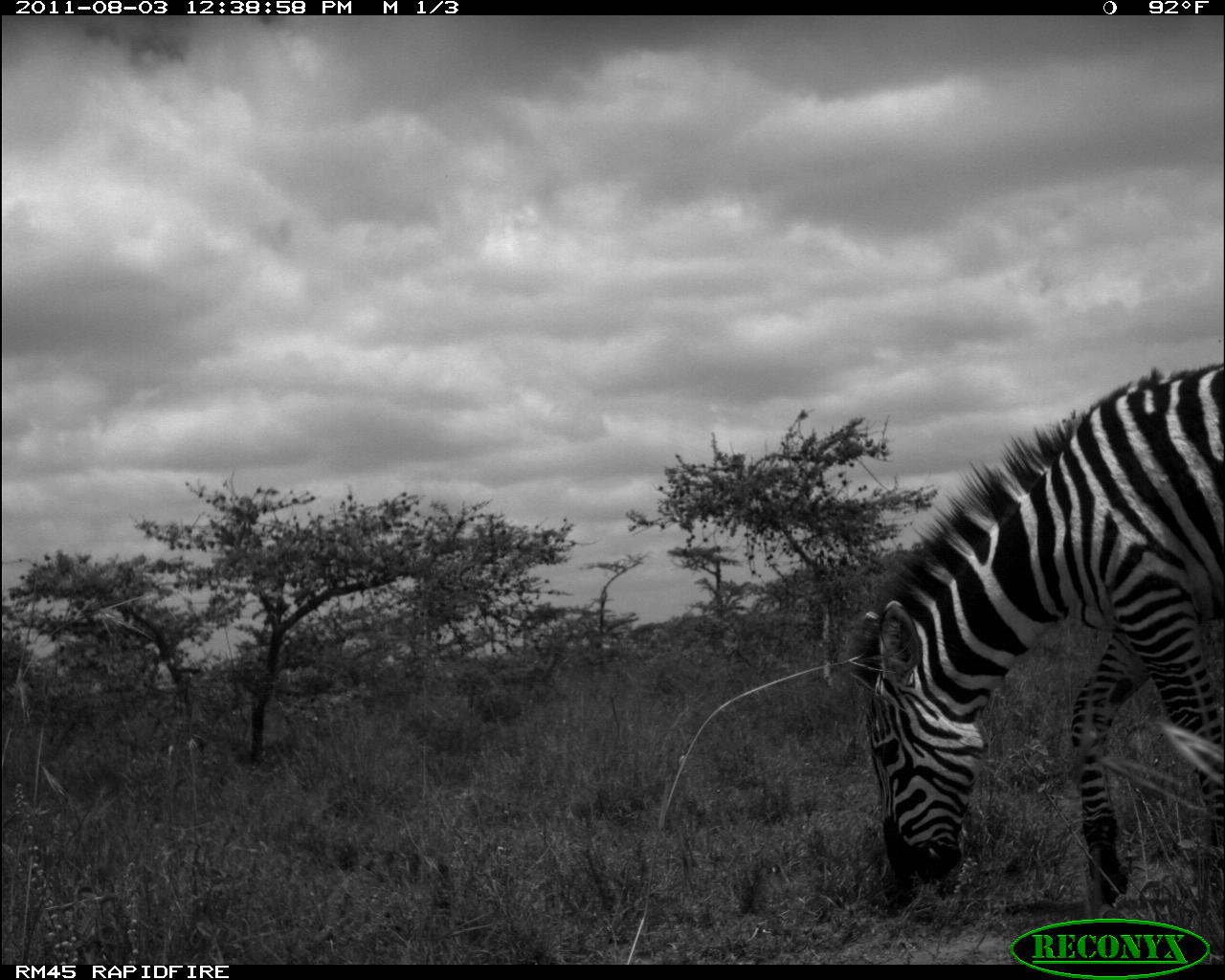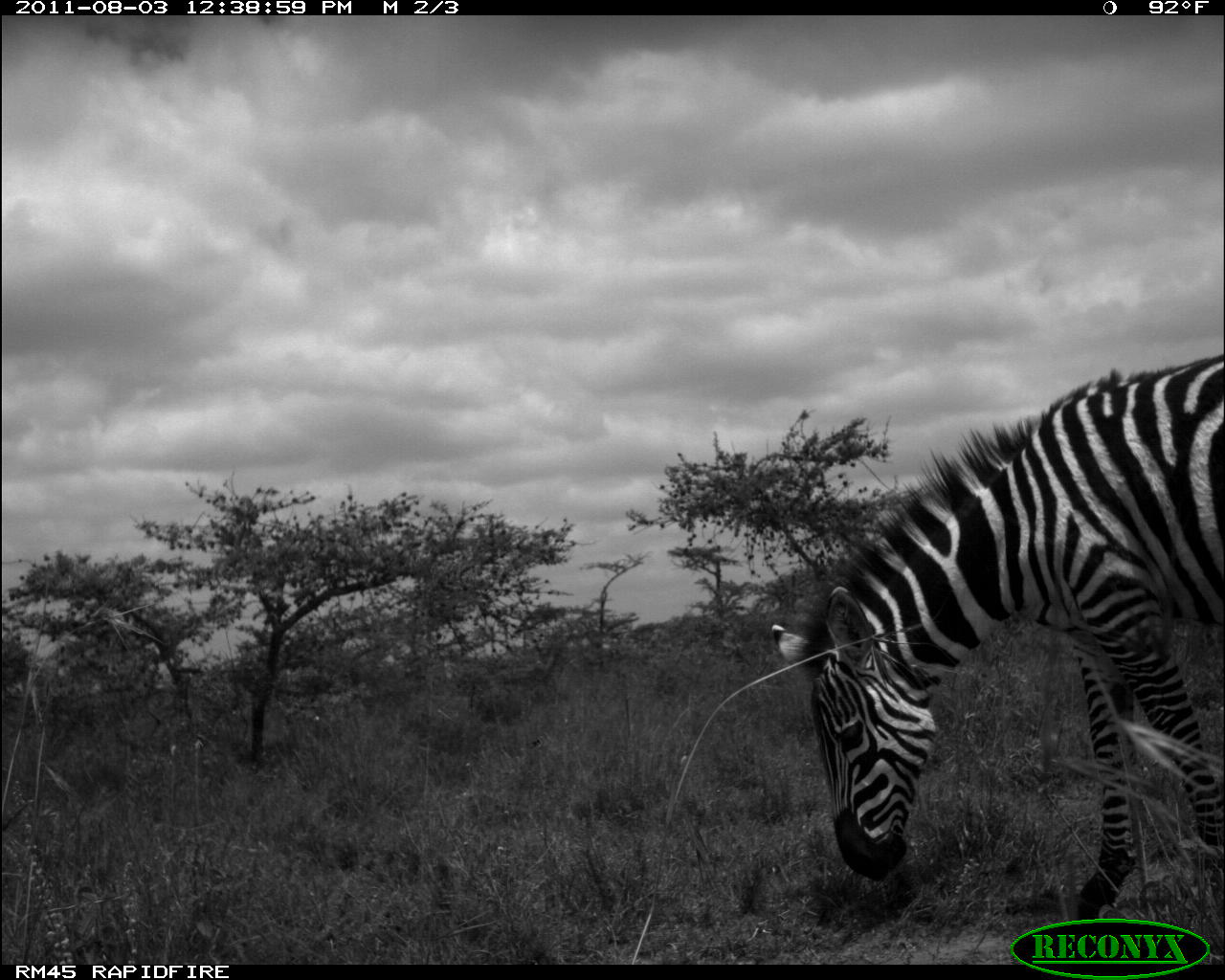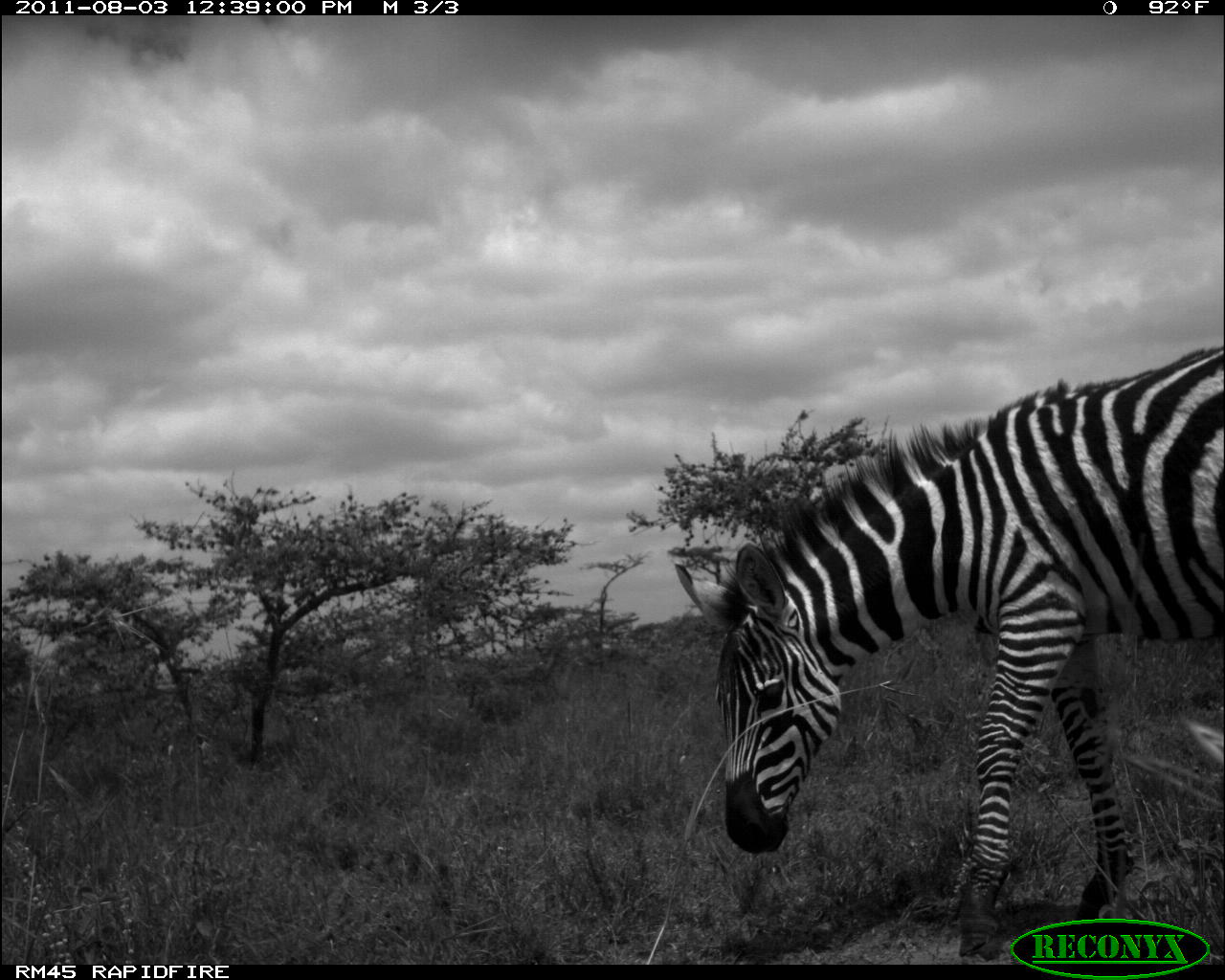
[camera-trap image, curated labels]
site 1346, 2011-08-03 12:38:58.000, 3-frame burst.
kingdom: Animalia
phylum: Chordata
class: Mammalia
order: Perissodactyla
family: Equidae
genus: Equus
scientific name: Equus quagga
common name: plains zebra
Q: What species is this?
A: Equus quagga (plains zebra).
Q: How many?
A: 1.